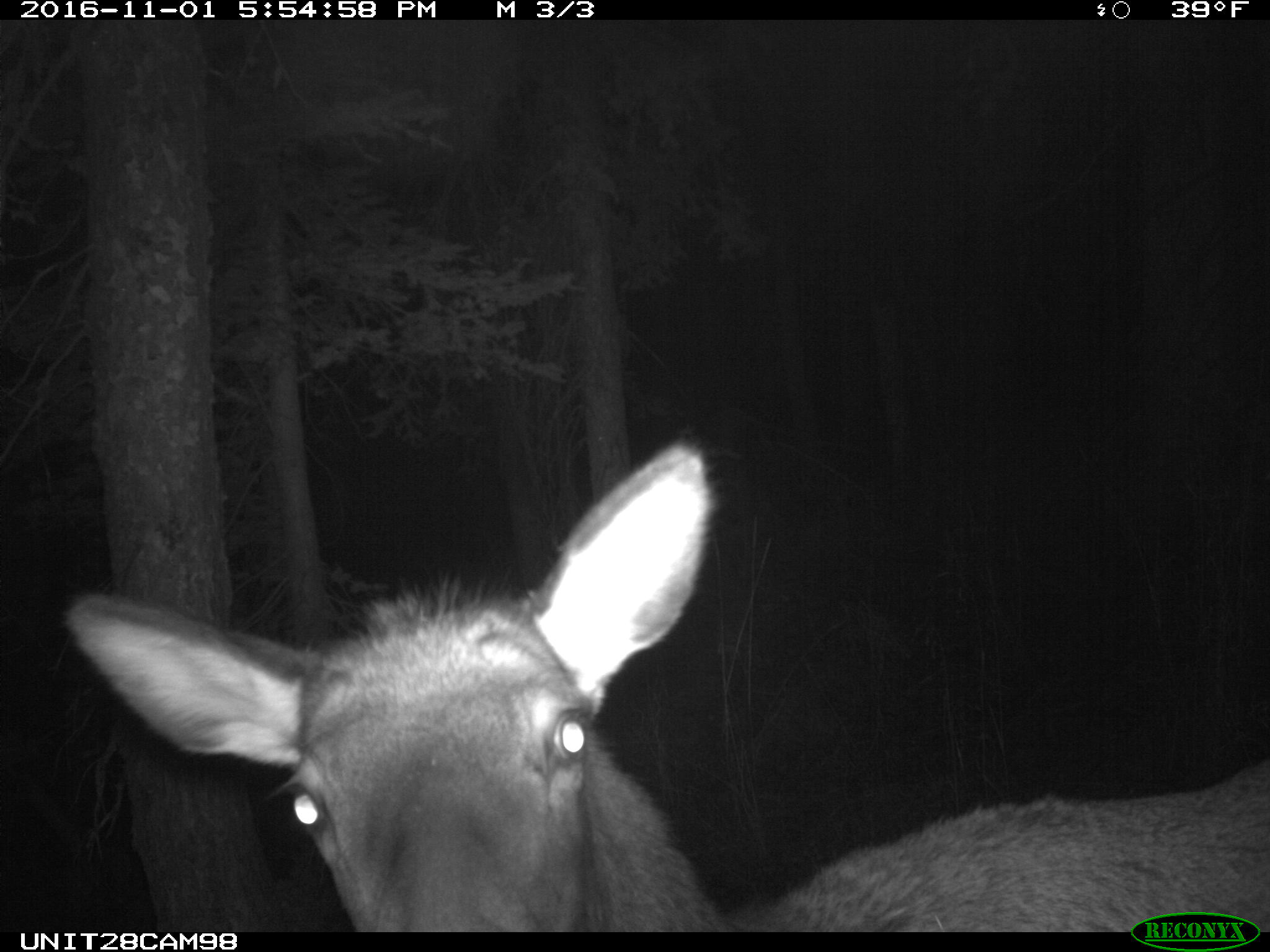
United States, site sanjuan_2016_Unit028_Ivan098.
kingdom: Animalia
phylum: Chordata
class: Mammalia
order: Artiodactyla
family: Cervidae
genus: Cervus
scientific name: Cervus elaphus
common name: red deer